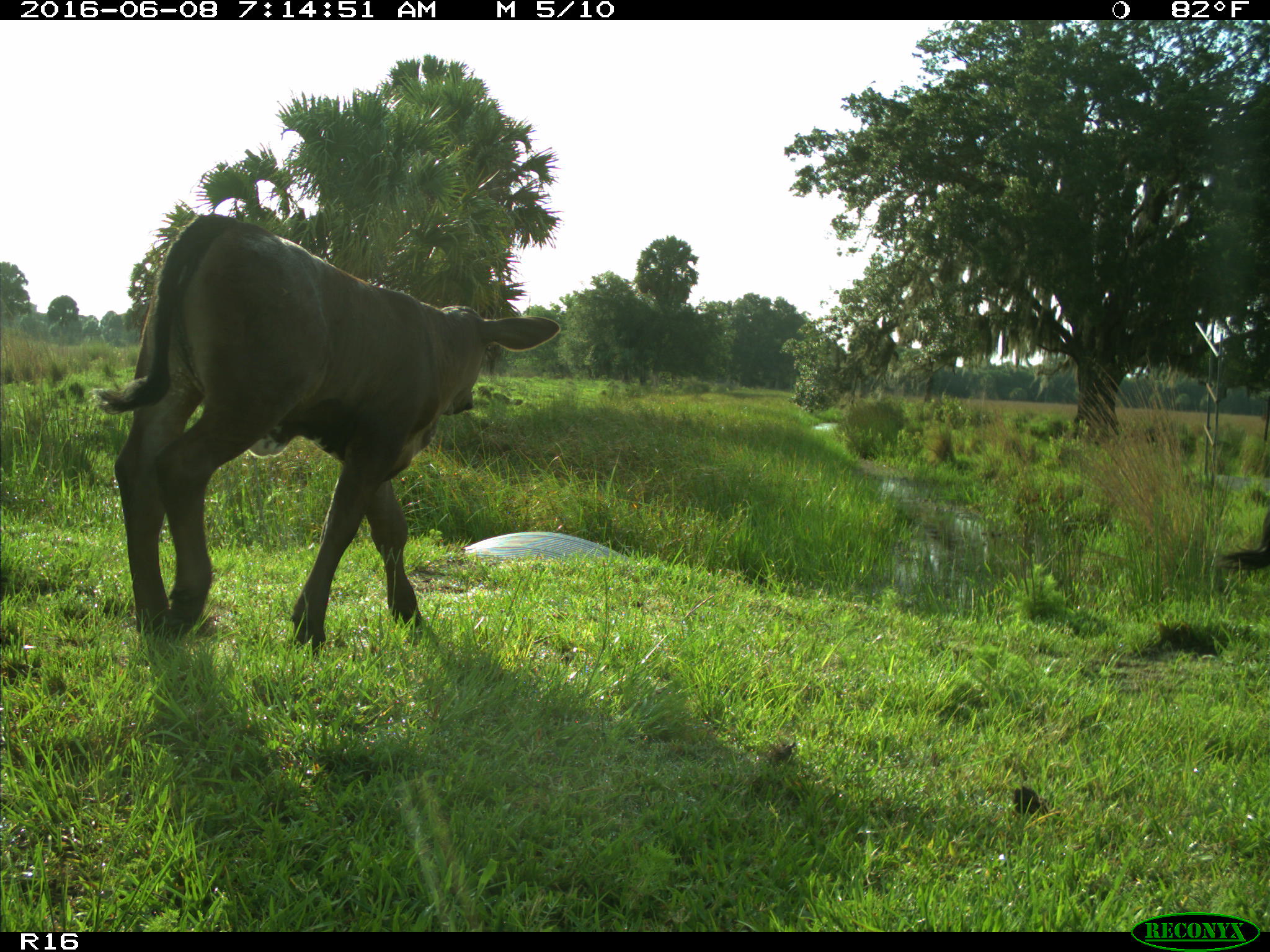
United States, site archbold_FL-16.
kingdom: Animalia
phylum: Chordata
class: Mammalia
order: Artiodactyla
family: Bovidae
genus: Bos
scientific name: Bos taurus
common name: domestic cow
Bos taurus (domestic cow).